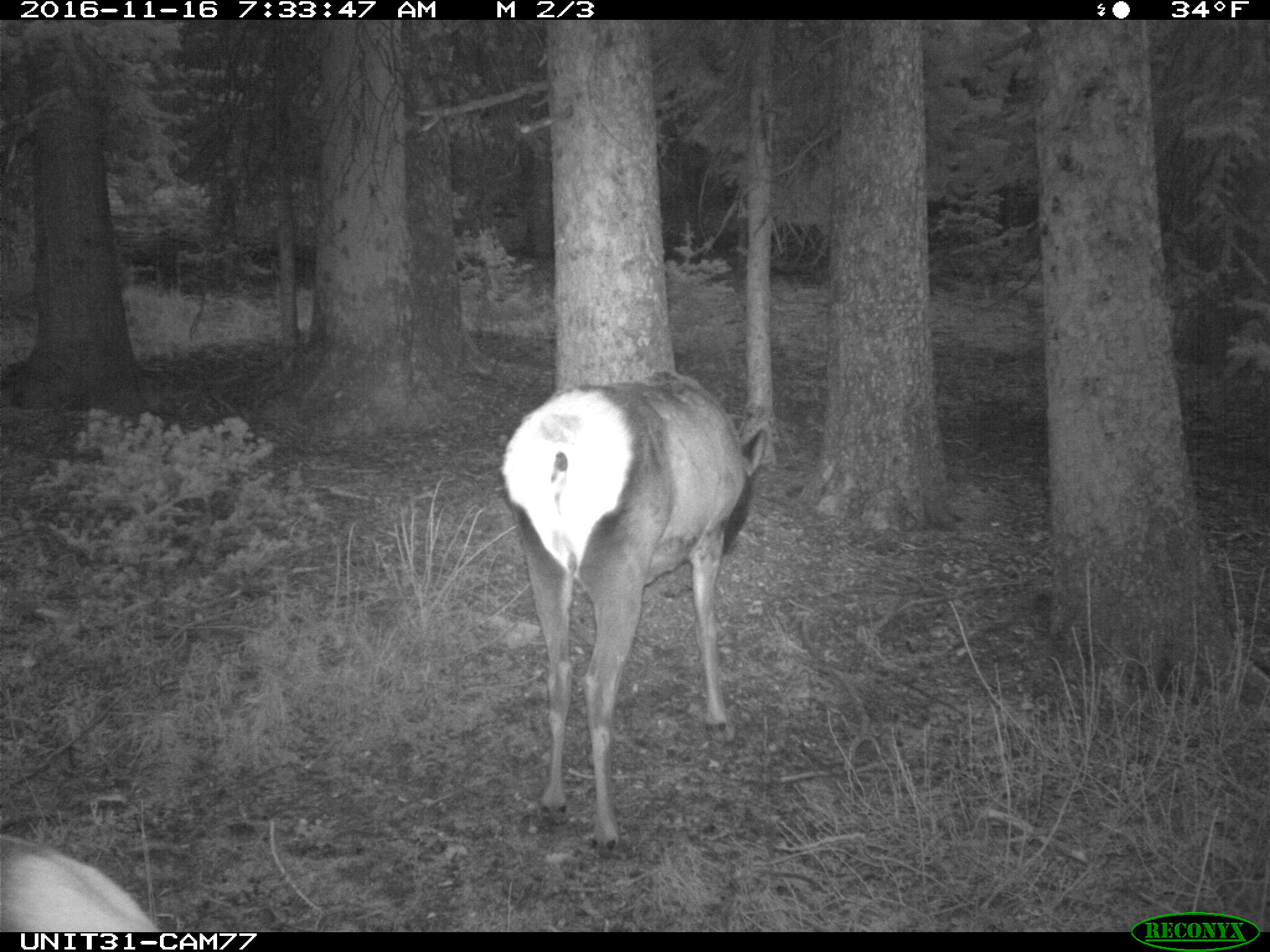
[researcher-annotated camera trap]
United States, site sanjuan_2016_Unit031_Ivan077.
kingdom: Animalia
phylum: Chordata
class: Mammalia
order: Artiodactyla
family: Cervidae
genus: Cervus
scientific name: Cervus elaphus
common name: red deer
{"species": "Cervus elaphus (red deer)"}